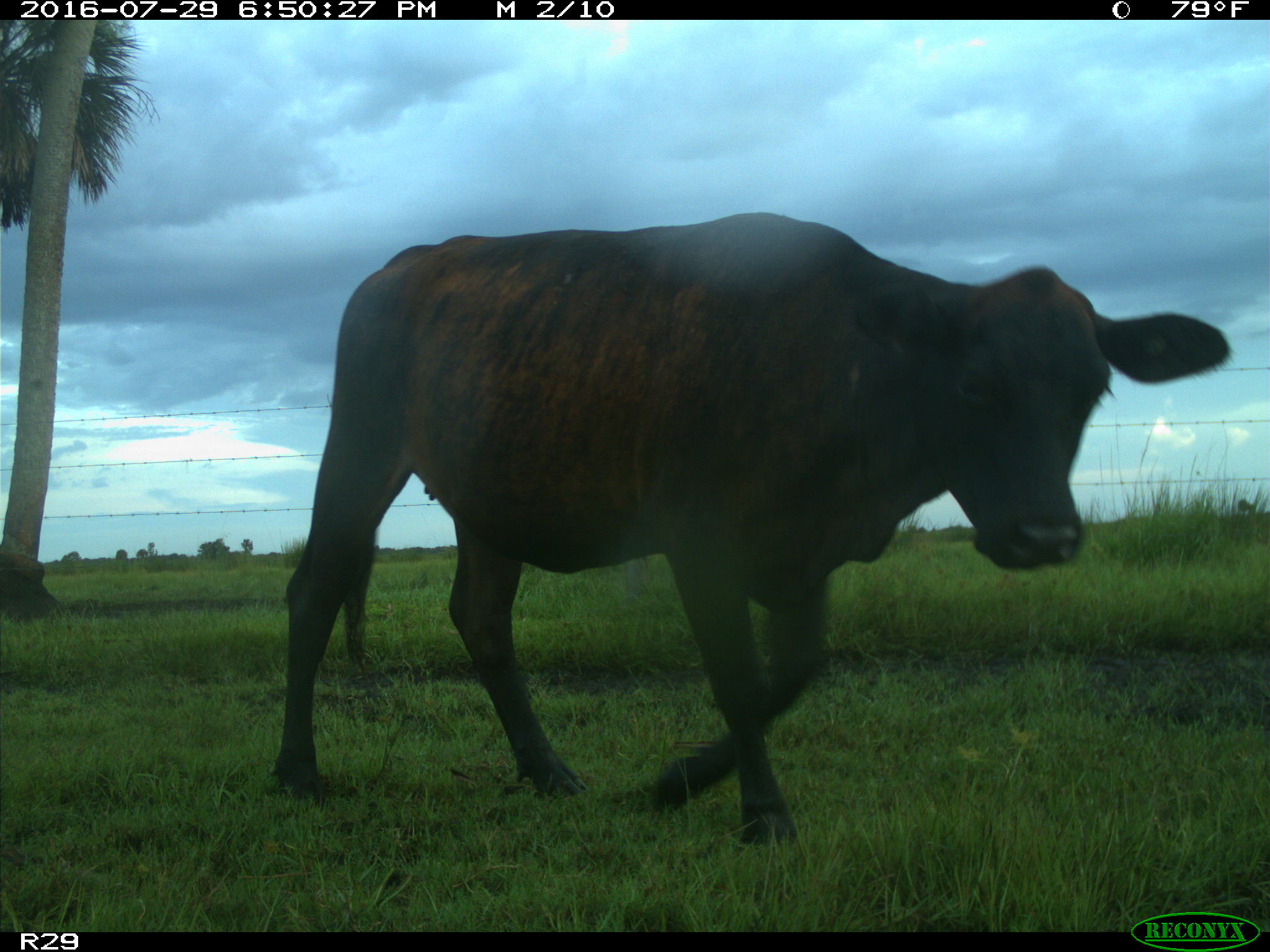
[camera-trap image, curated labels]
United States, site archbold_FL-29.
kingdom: Animalia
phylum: Chordata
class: Mammalia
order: Artiodactyla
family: Bovidae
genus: Bos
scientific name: Bos taurus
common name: domestic cow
Bos taurus (domestic cow).